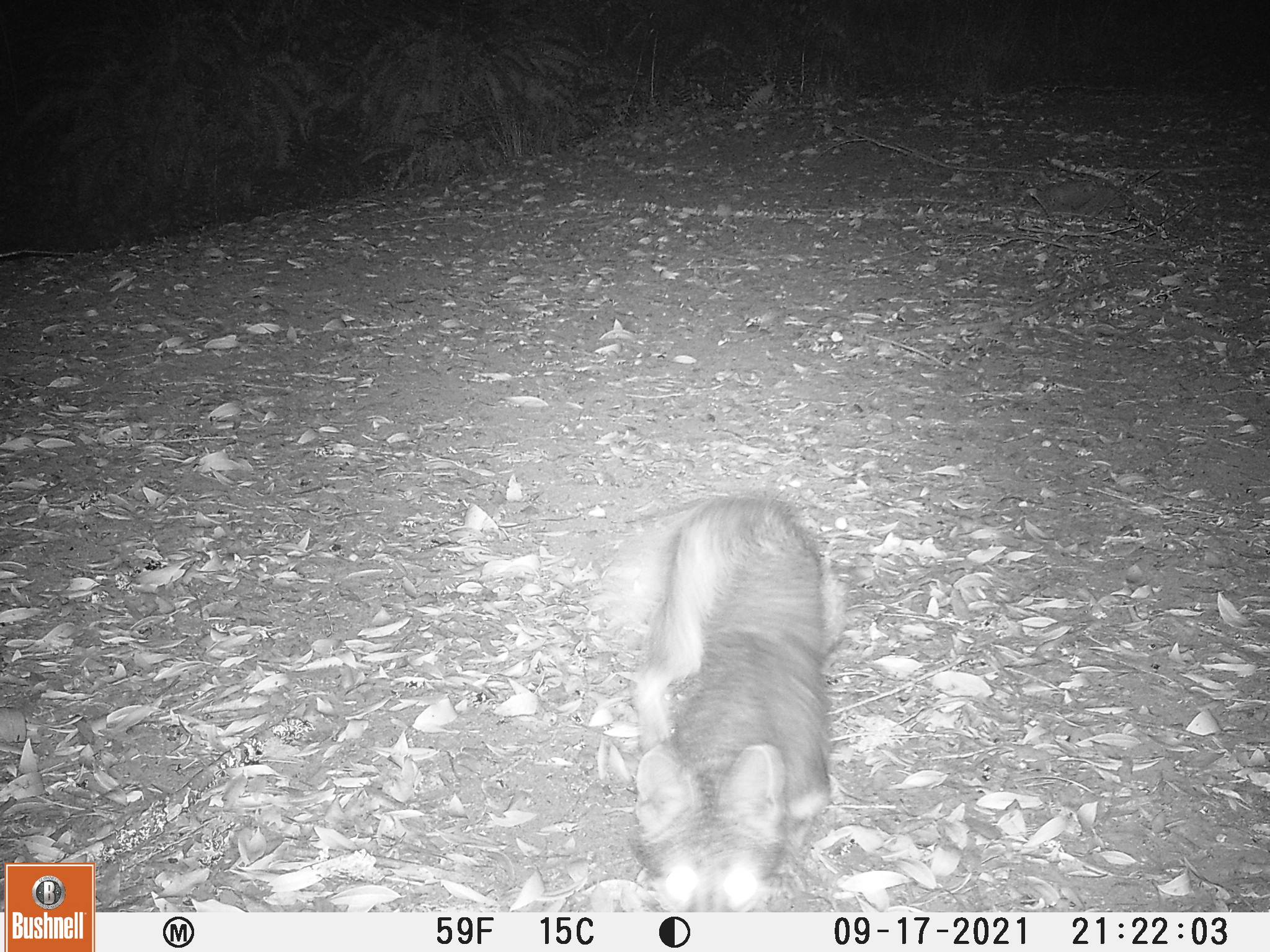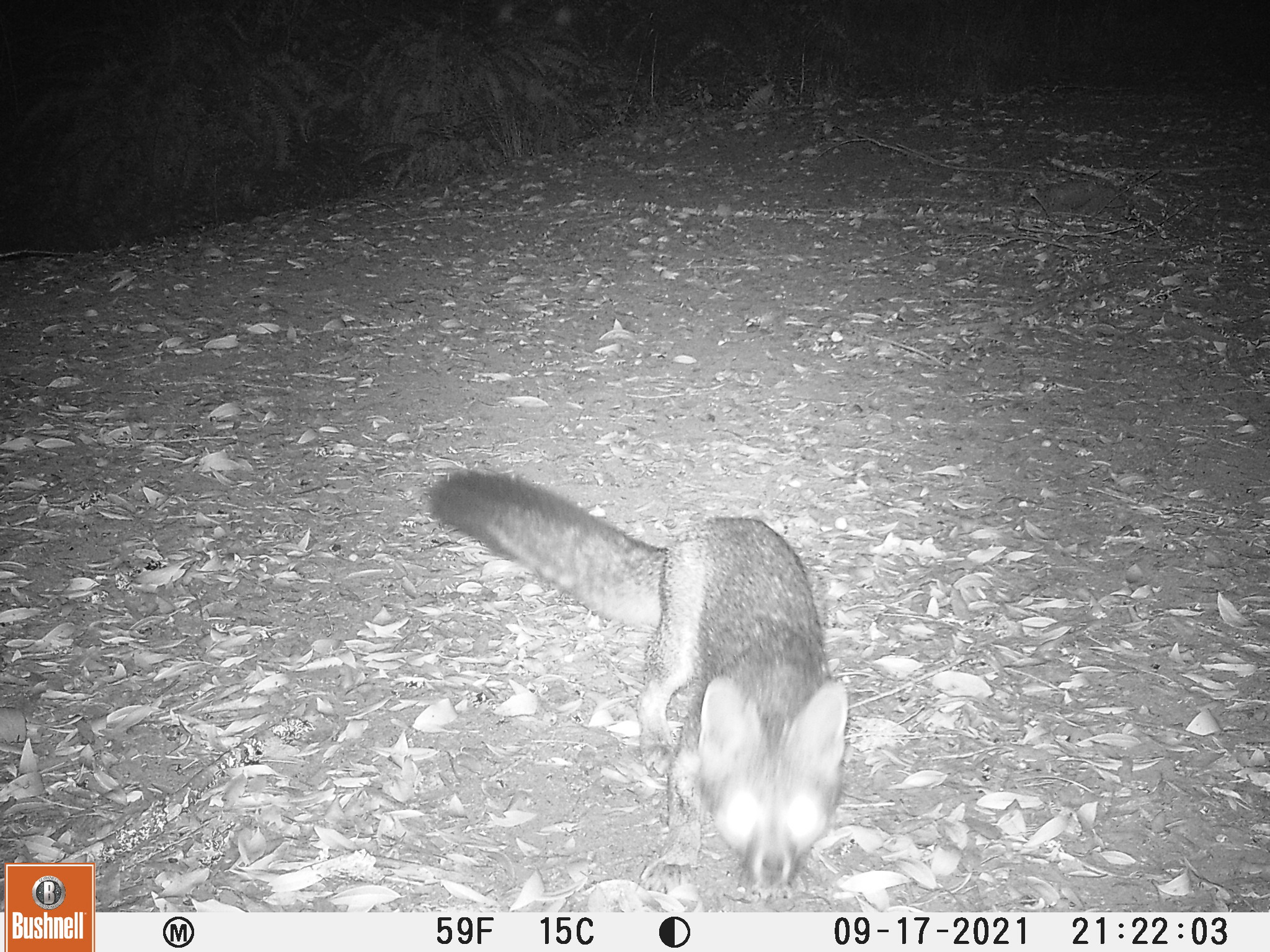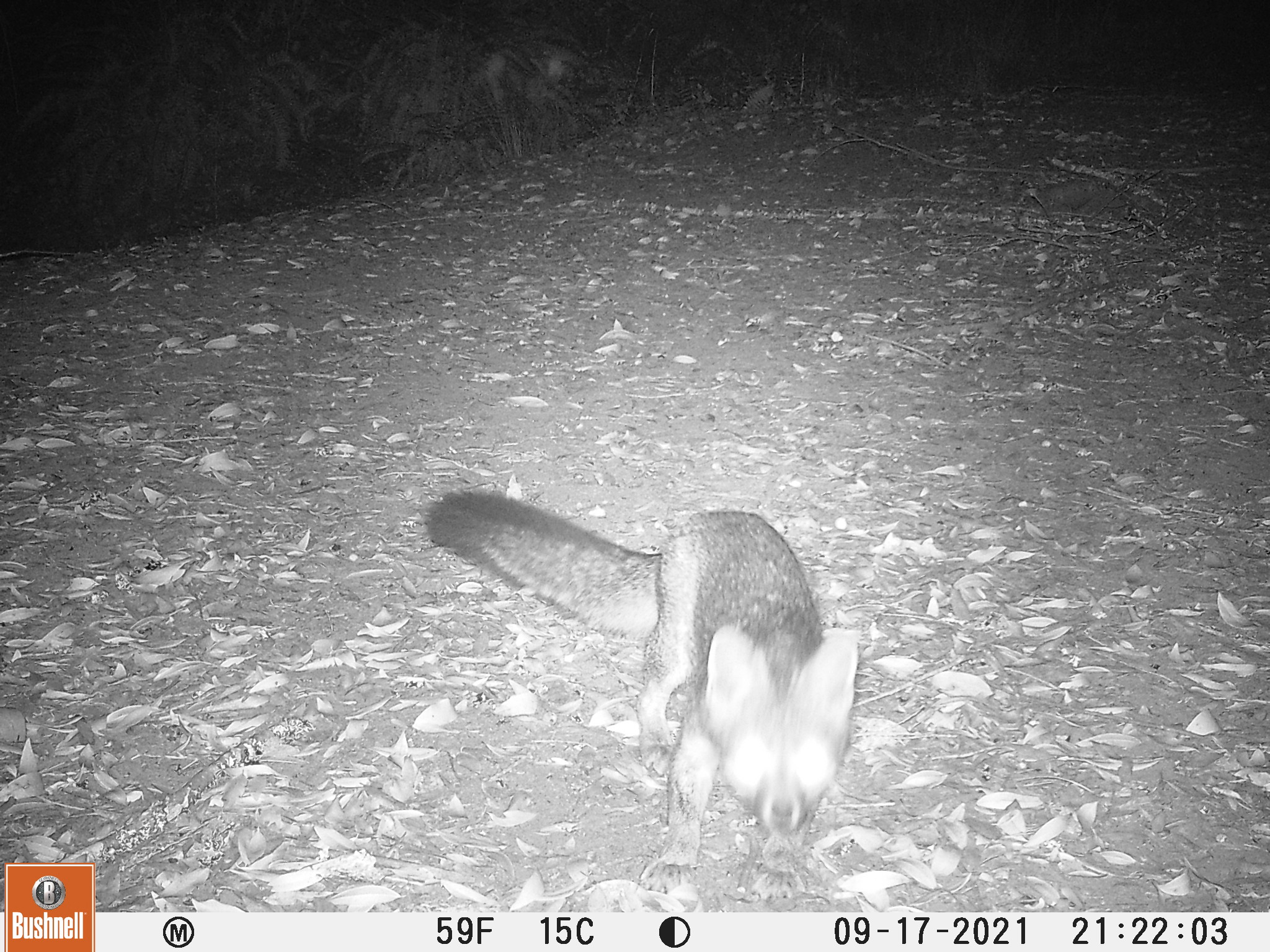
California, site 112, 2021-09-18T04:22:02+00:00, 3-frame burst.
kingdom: Animalia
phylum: Chordata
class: Mammalia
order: Carnivora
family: Canidae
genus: Urocyon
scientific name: Urocyon cinereoargenteus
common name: gray fox